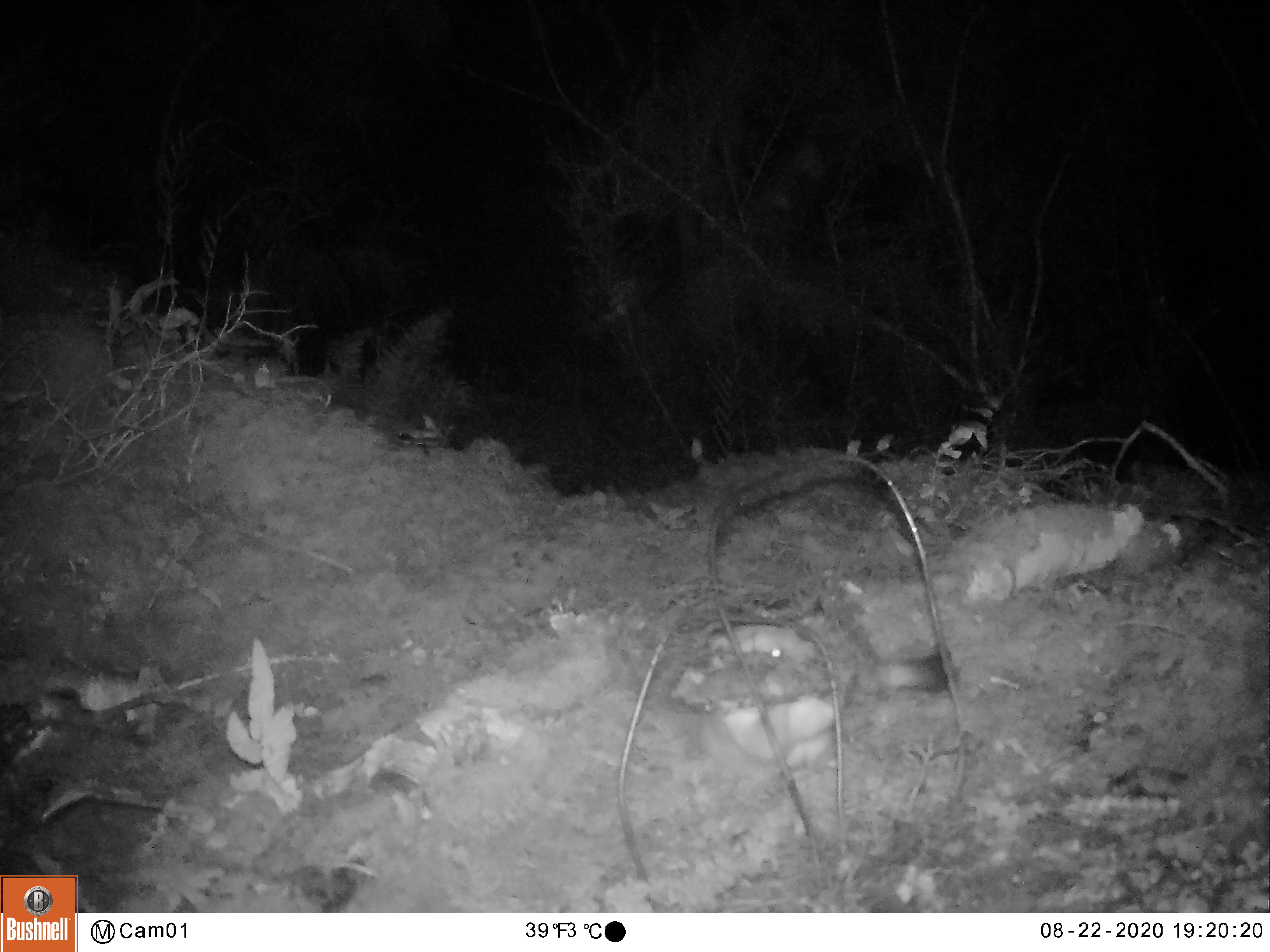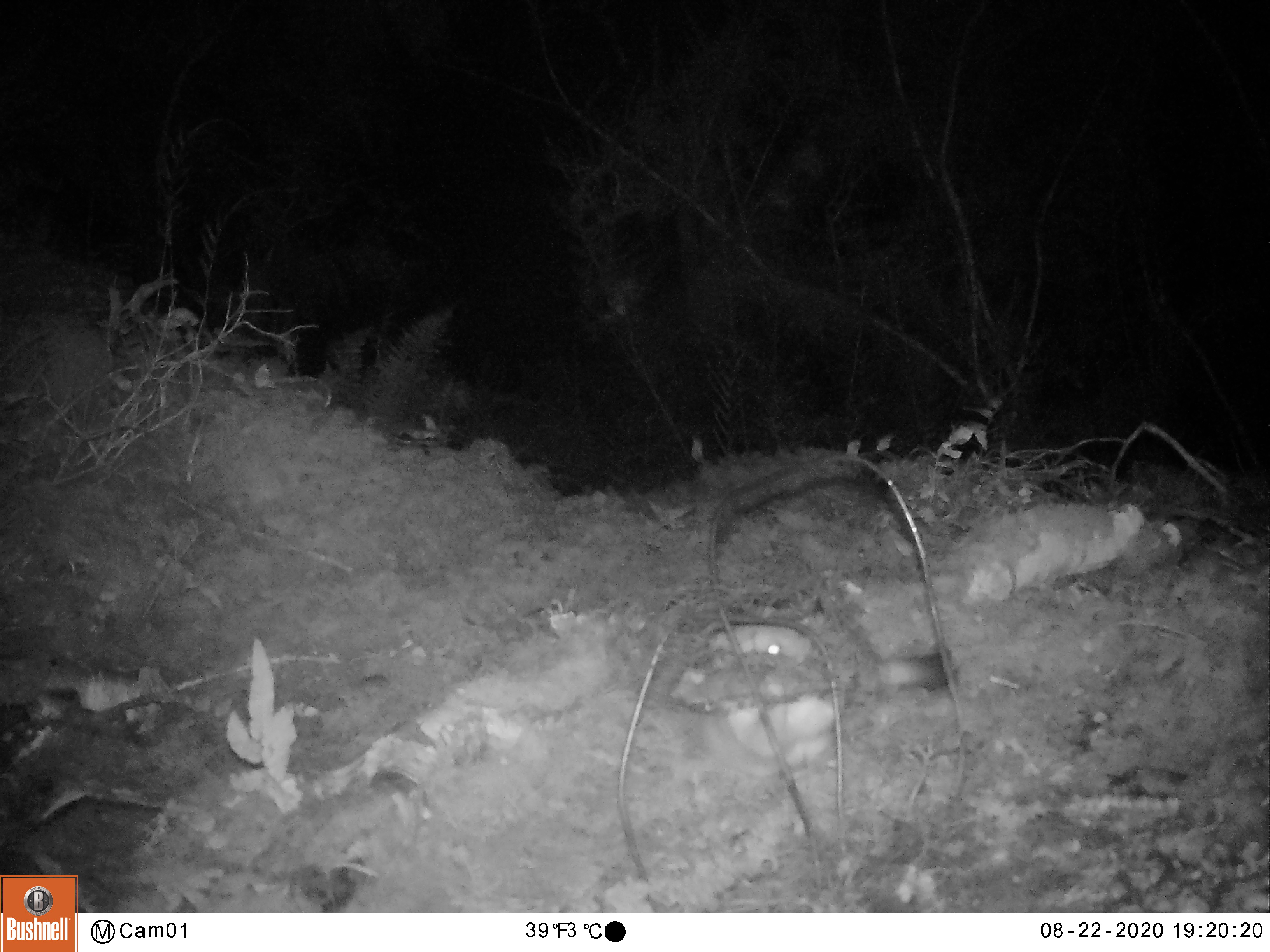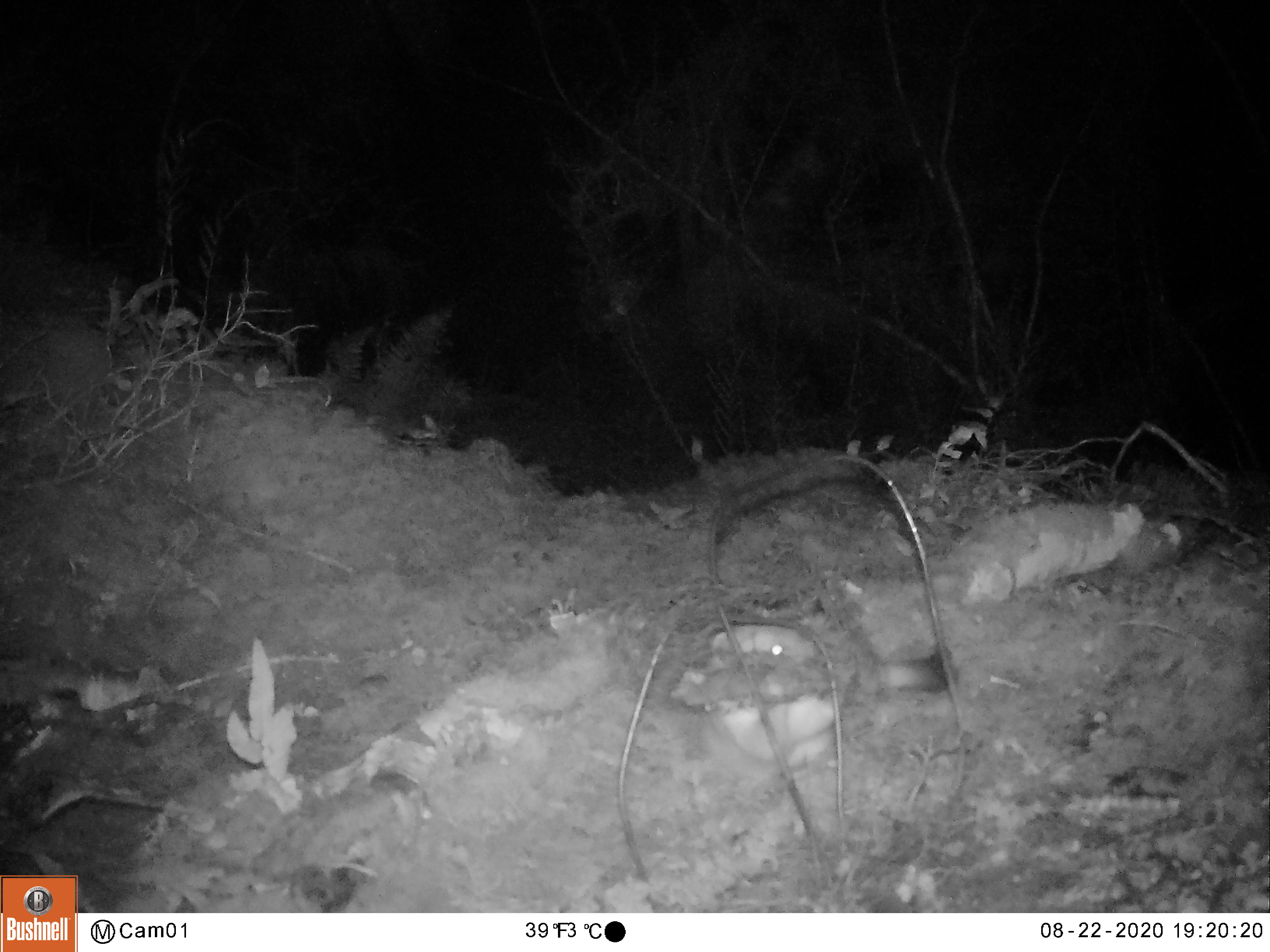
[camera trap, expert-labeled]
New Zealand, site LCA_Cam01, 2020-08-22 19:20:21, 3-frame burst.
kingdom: Animalia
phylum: Chordata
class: Mammalia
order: Carnivora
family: Mustelidae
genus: Mustela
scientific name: Mustela erminea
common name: stoat